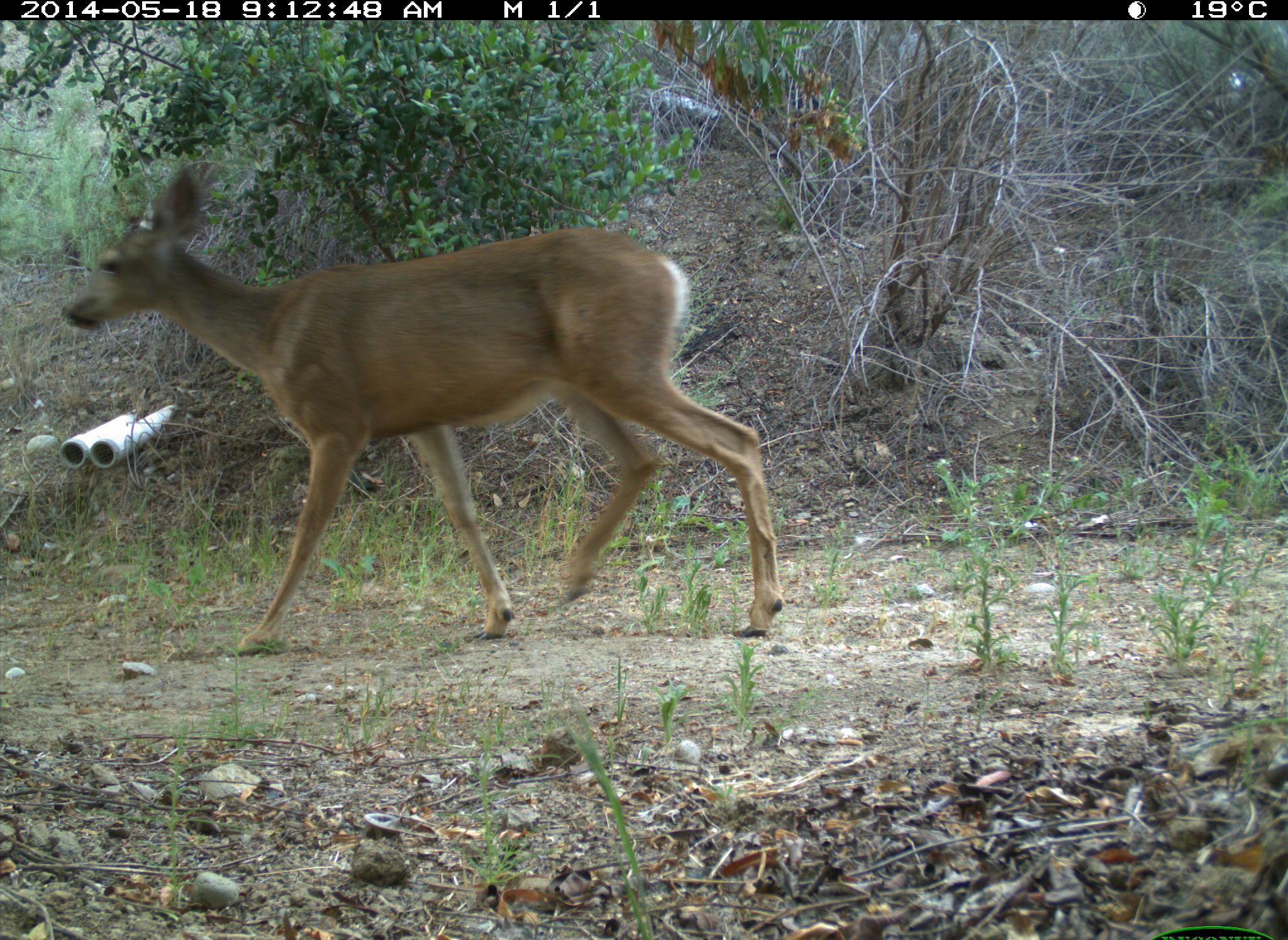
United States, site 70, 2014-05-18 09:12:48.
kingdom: Animalia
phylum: Chordata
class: Mammalia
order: Artiodactyla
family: Cervidae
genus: Odocoileus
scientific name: Odocoileus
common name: deer